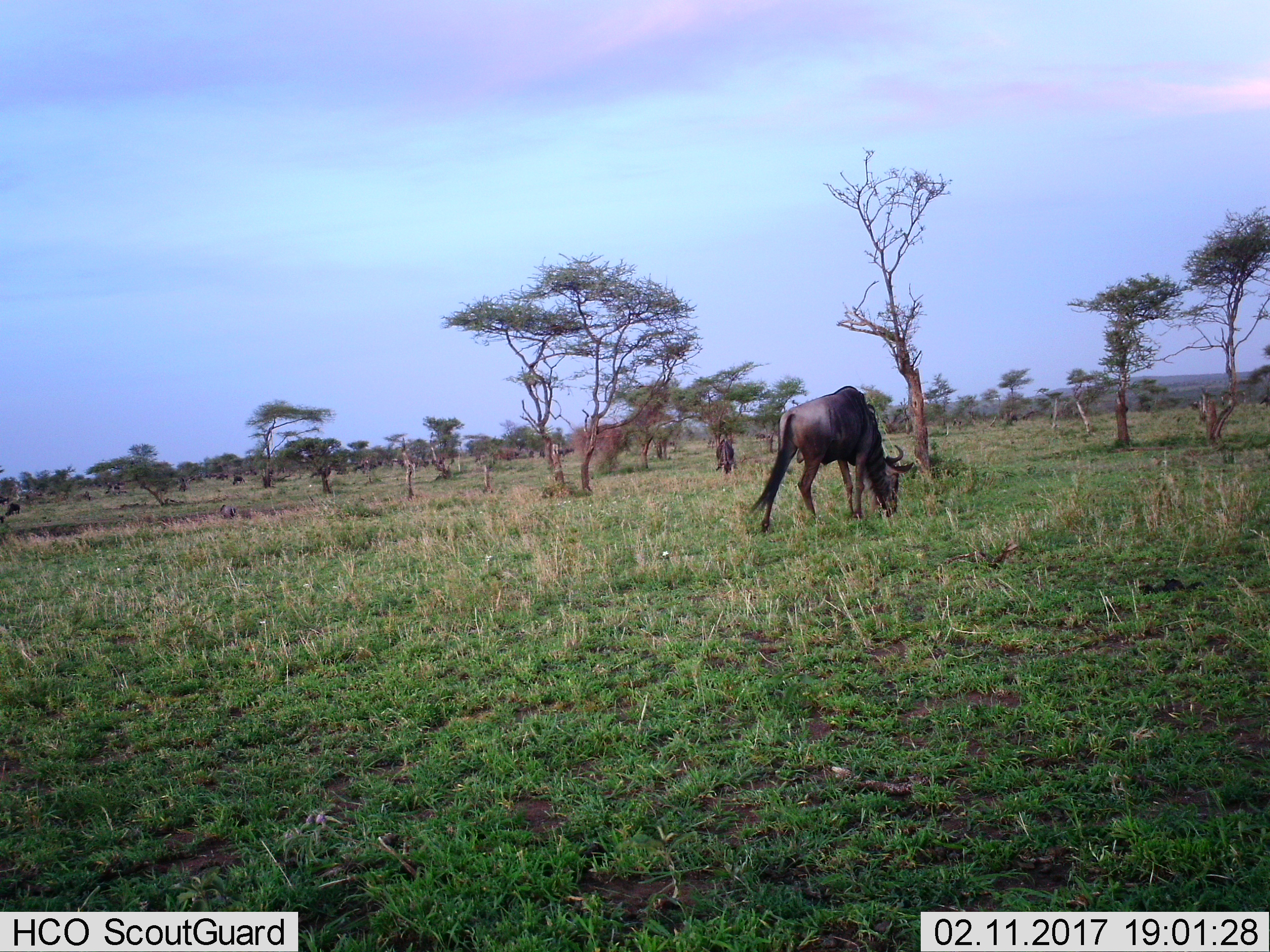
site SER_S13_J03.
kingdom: Animalia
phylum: Chordata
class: Mammalia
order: Artiodactyla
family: Bovidae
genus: Connochaetes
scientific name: Connochaetes taurinus taurinus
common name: blue wildebeest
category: wildebeestblue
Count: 11-50.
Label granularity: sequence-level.